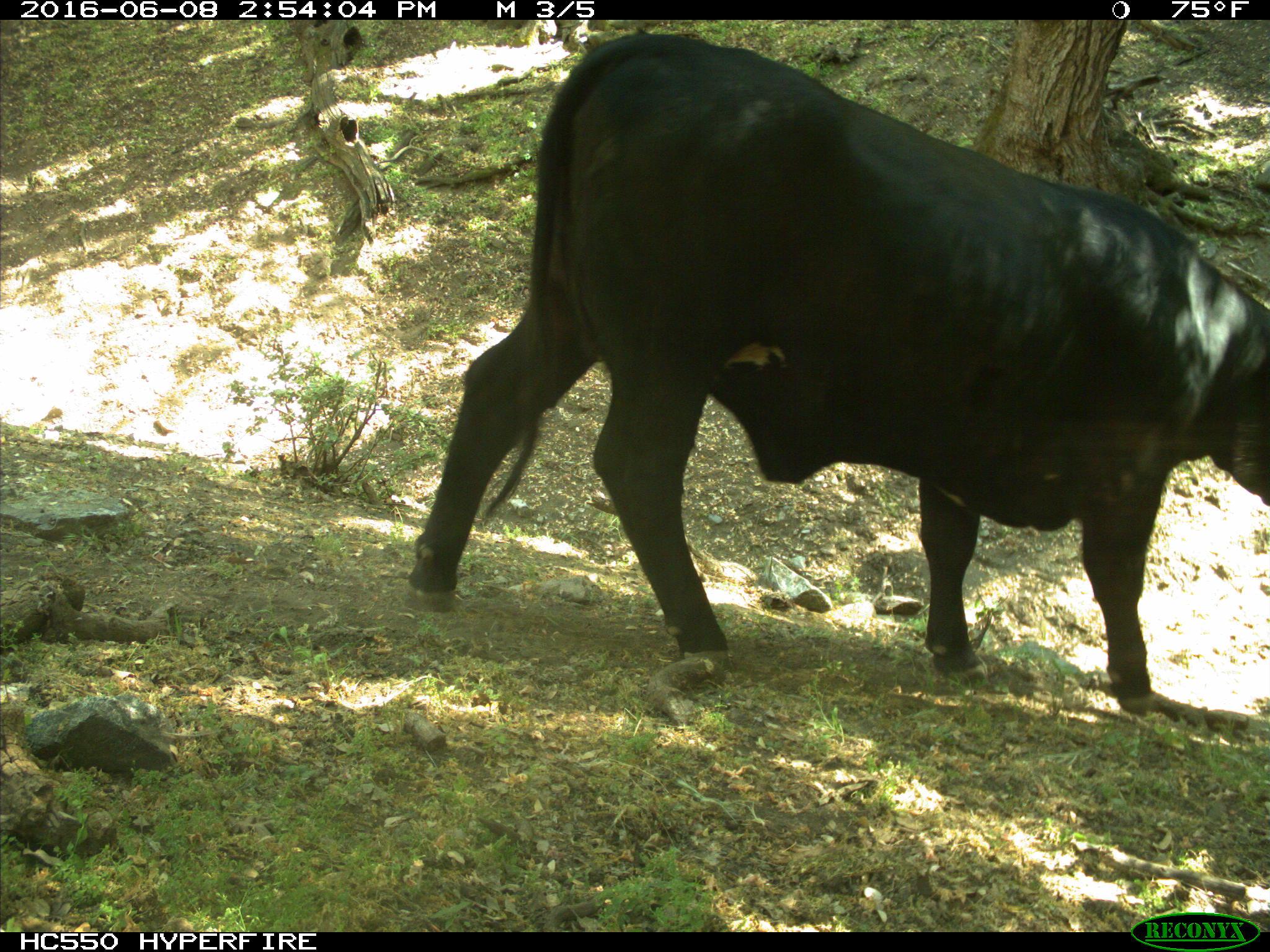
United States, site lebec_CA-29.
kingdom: Animalia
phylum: Chordata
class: Mammalia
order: Artiodactyla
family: Bovidae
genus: Bos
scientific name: Bos taurus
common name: domestic cow